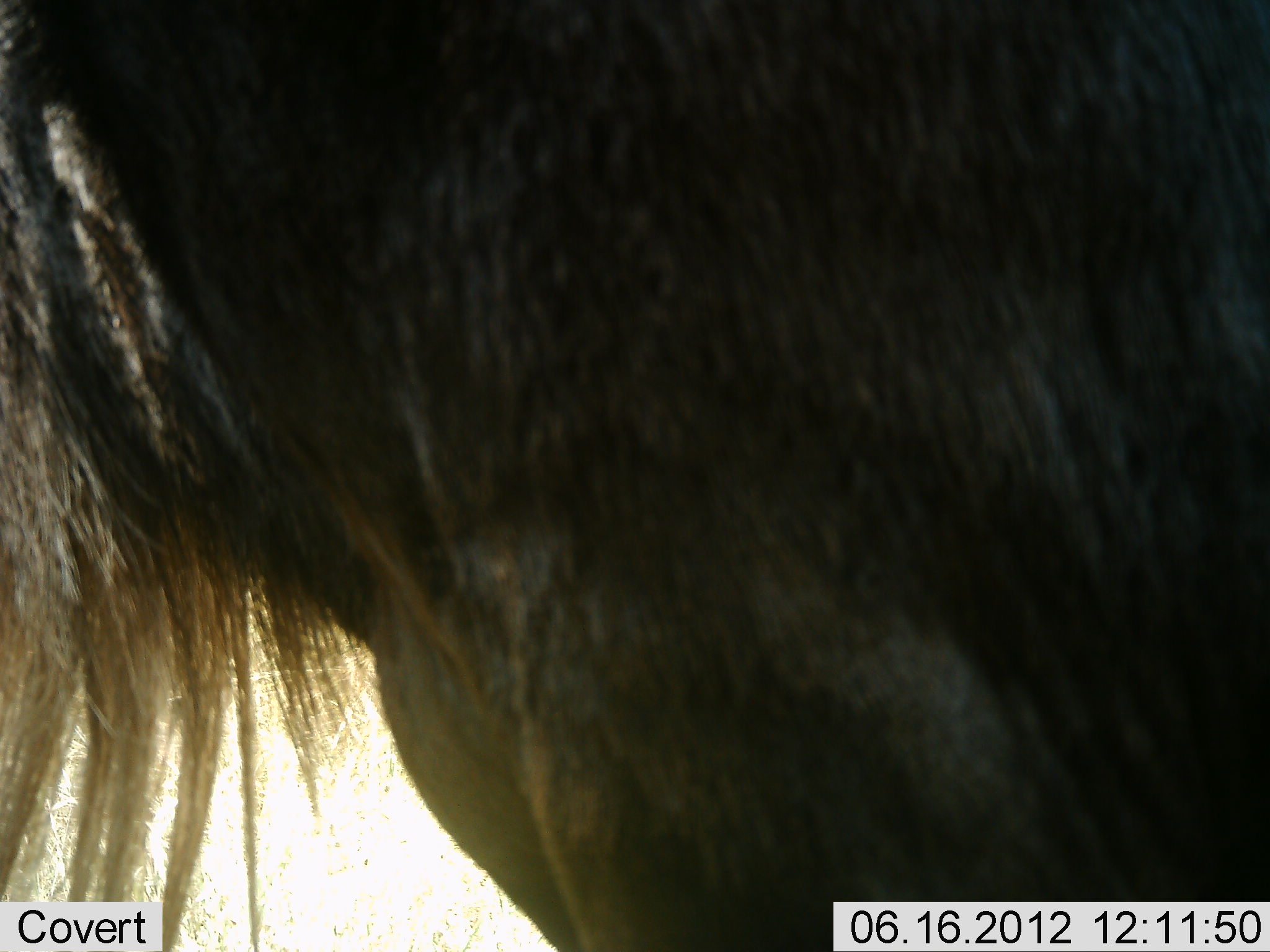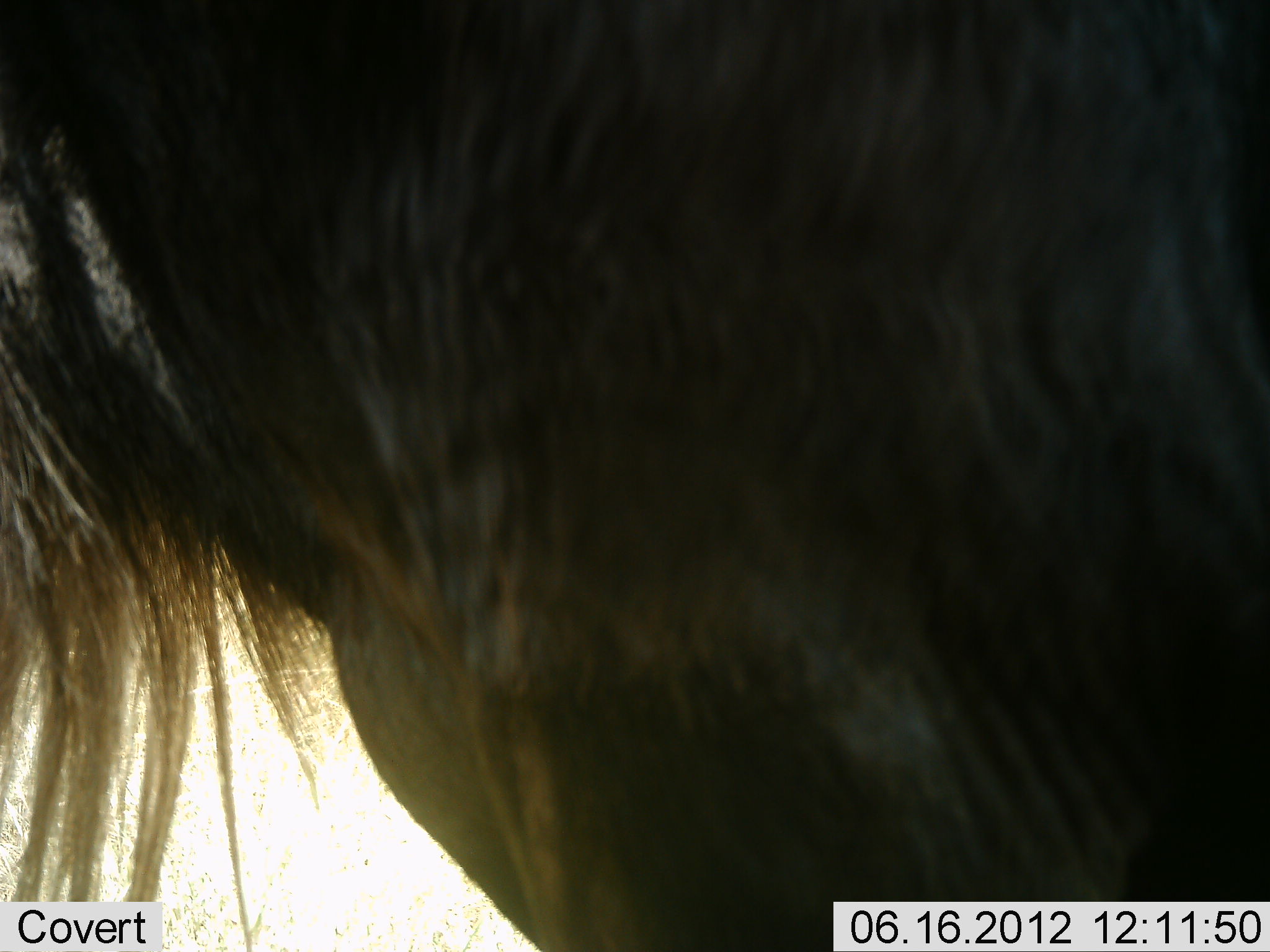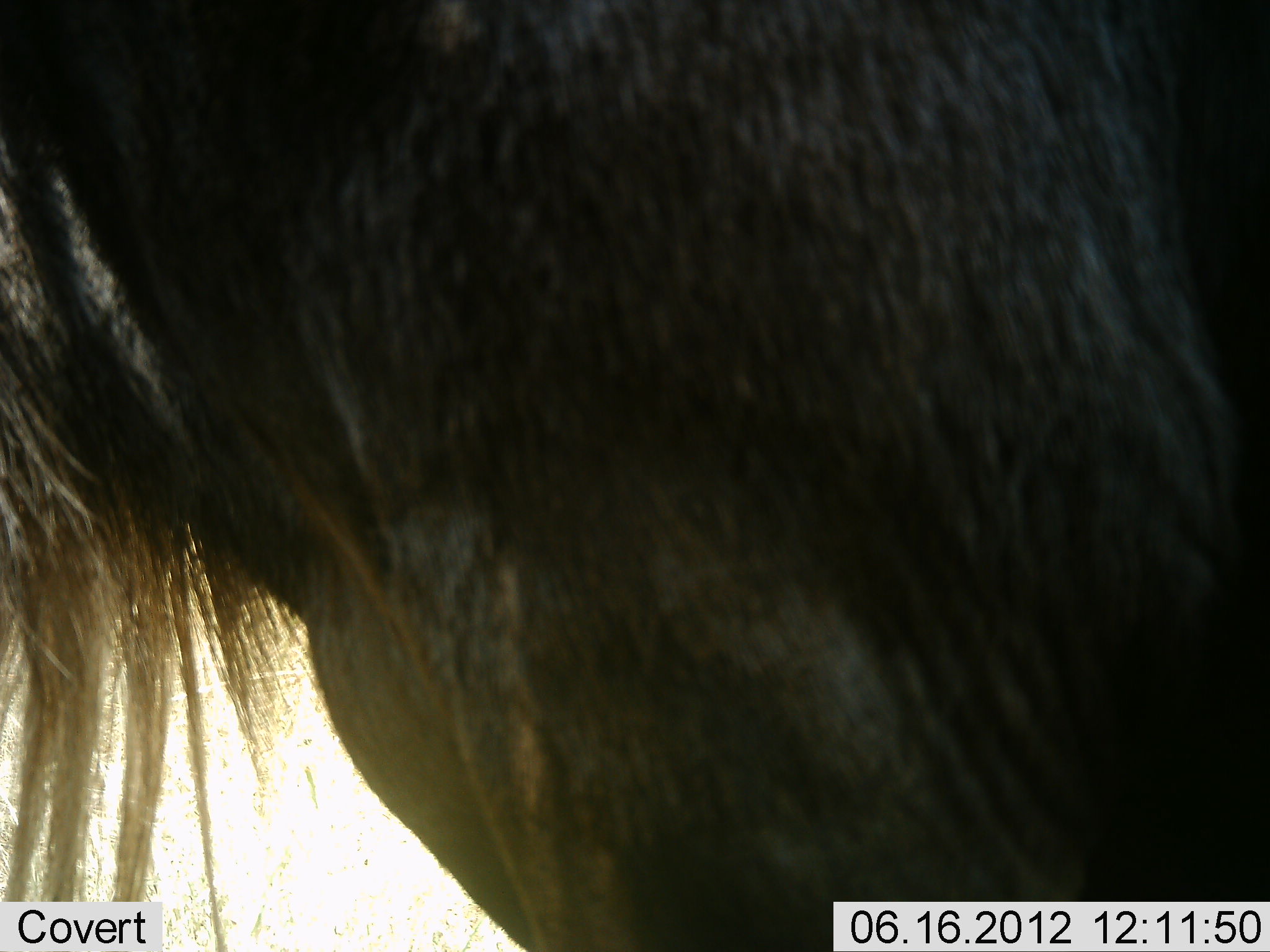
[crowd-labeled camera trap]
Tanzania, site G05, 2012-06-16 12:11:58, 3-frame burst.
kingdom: Animalia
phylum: Chordata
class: Mammalia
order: Artiodactyla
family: Bovidae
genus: Connochaetes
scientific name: Connochaetes taurinus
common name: blue wildebeest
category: wildebeest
Wildebeest (blue wildebeest) (Connochaetes taurinus), count 1. Behavior (volunteer vote fractions): standing 90%, resting 0%, moving 10%, interacting 0%. Young present (vote fraction): 0%. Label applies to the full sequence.